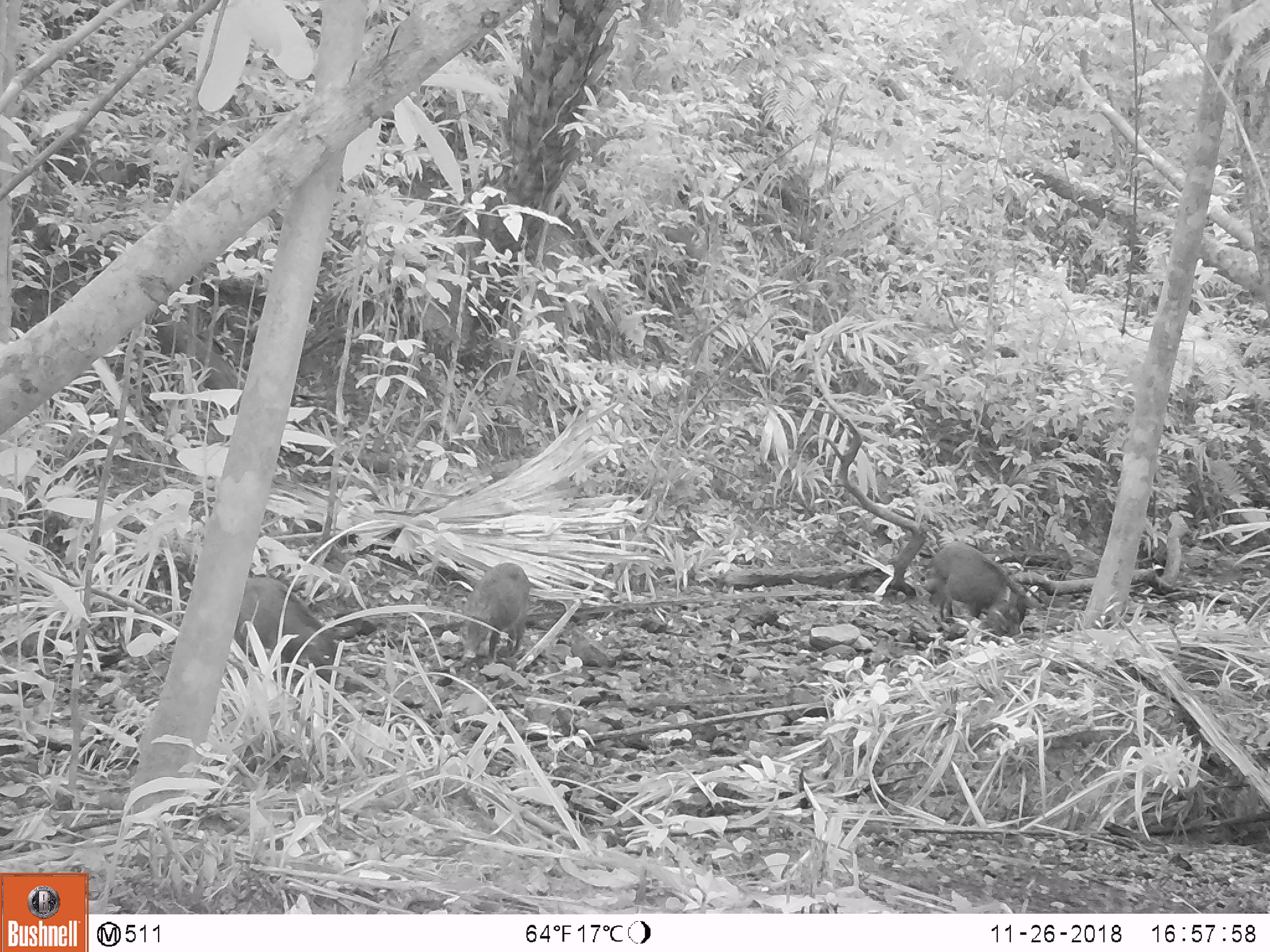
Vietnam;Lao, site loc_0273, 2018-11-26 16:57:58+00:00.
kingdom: Animalia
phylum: Chordata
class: Mammalia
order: Artiodactyla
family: Suidae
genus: Sus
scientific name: Sus scrofa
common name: eurasian wild pig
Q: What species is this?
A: Eurasian wild pig (Sus scrofa).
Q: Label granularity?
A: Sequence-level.